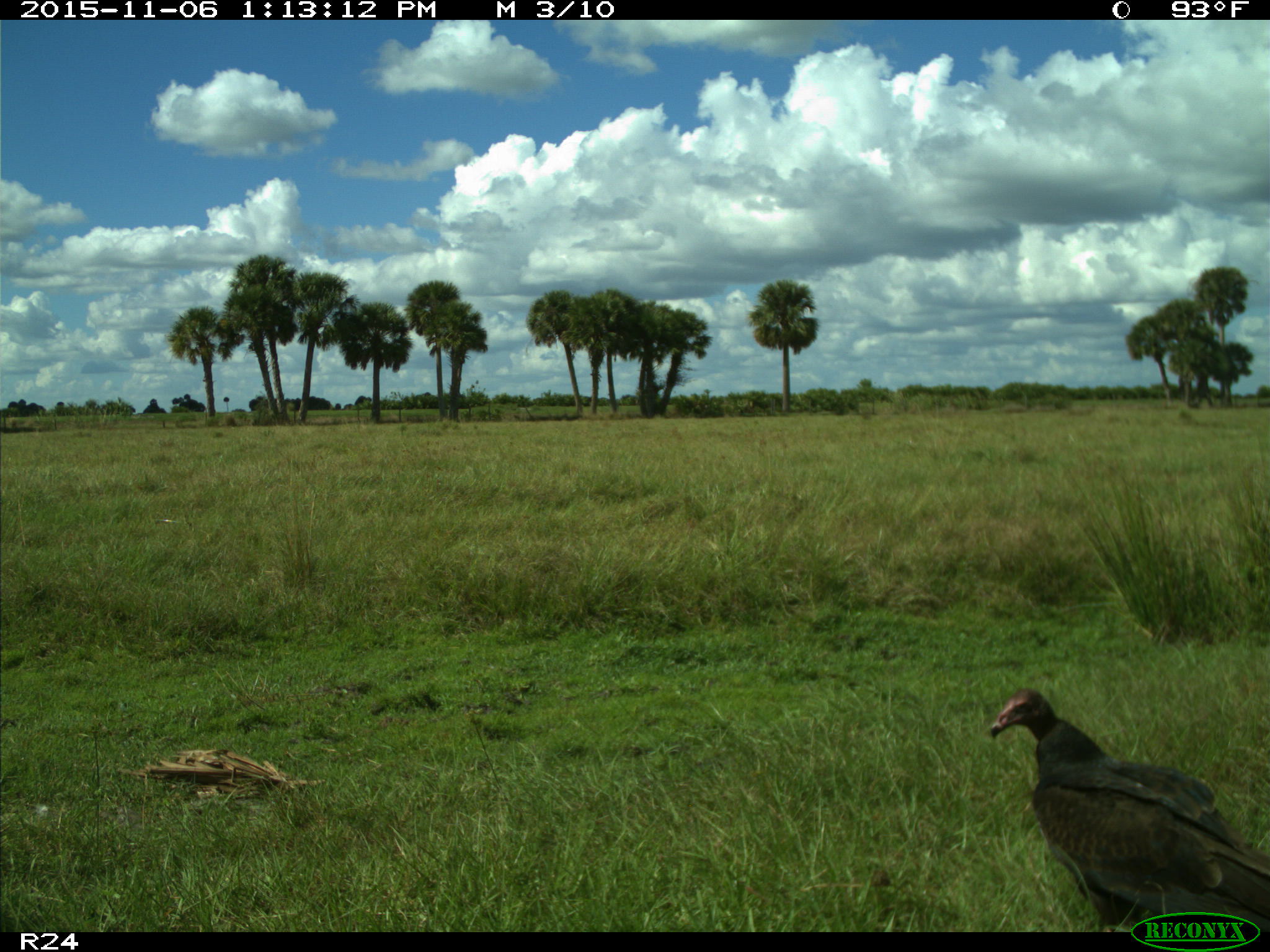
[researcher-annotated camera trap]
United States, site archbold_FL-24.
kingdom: Animalia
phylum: Chordata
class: Aves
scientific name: Aves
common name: birds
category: unidentified bird